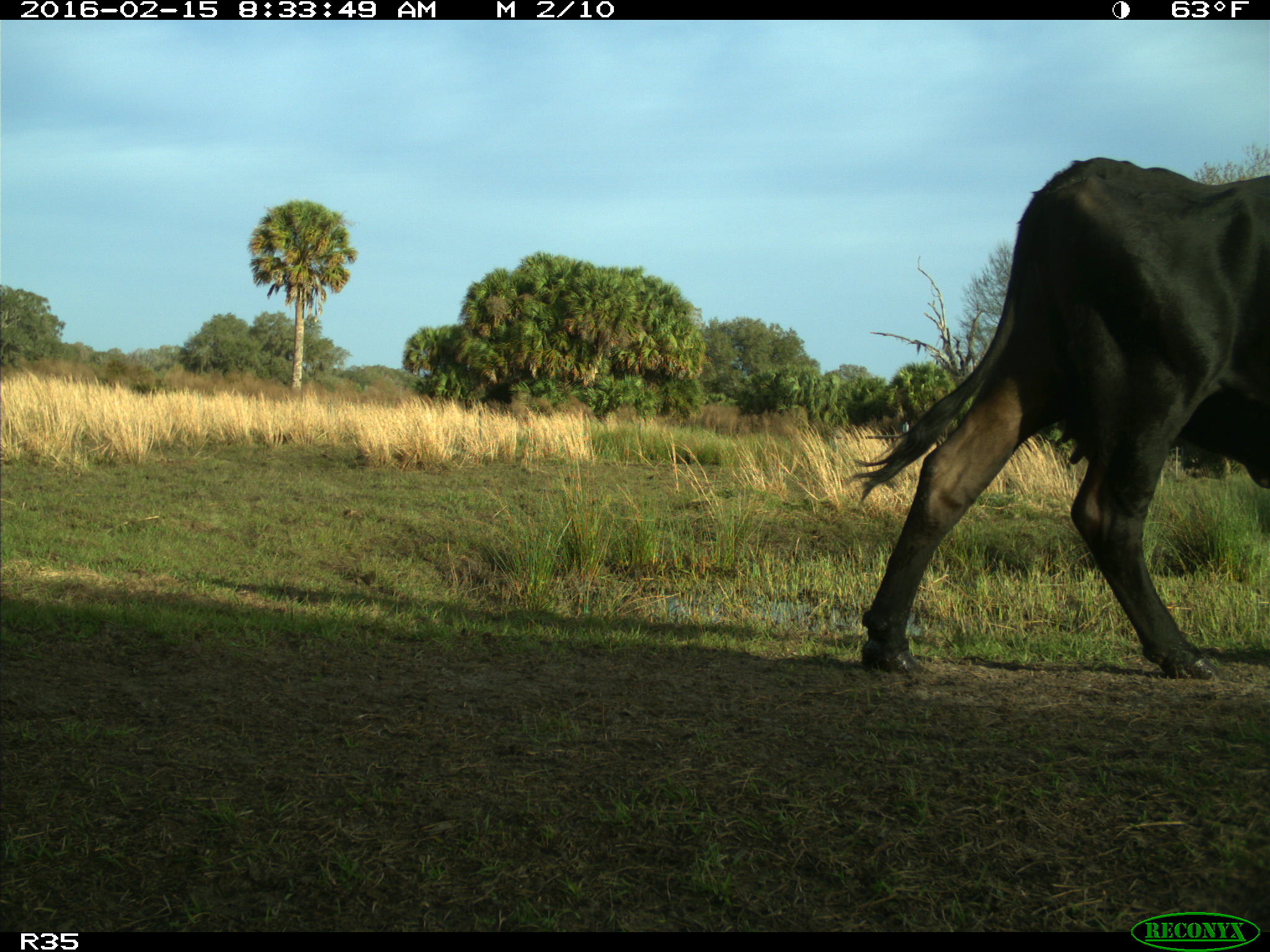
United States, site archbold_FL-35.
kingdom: Animalia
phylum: Chordata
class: Mammalia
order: Artiodactyla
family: Bovidae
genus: Bos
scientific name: Bos taurus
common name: domestic cow